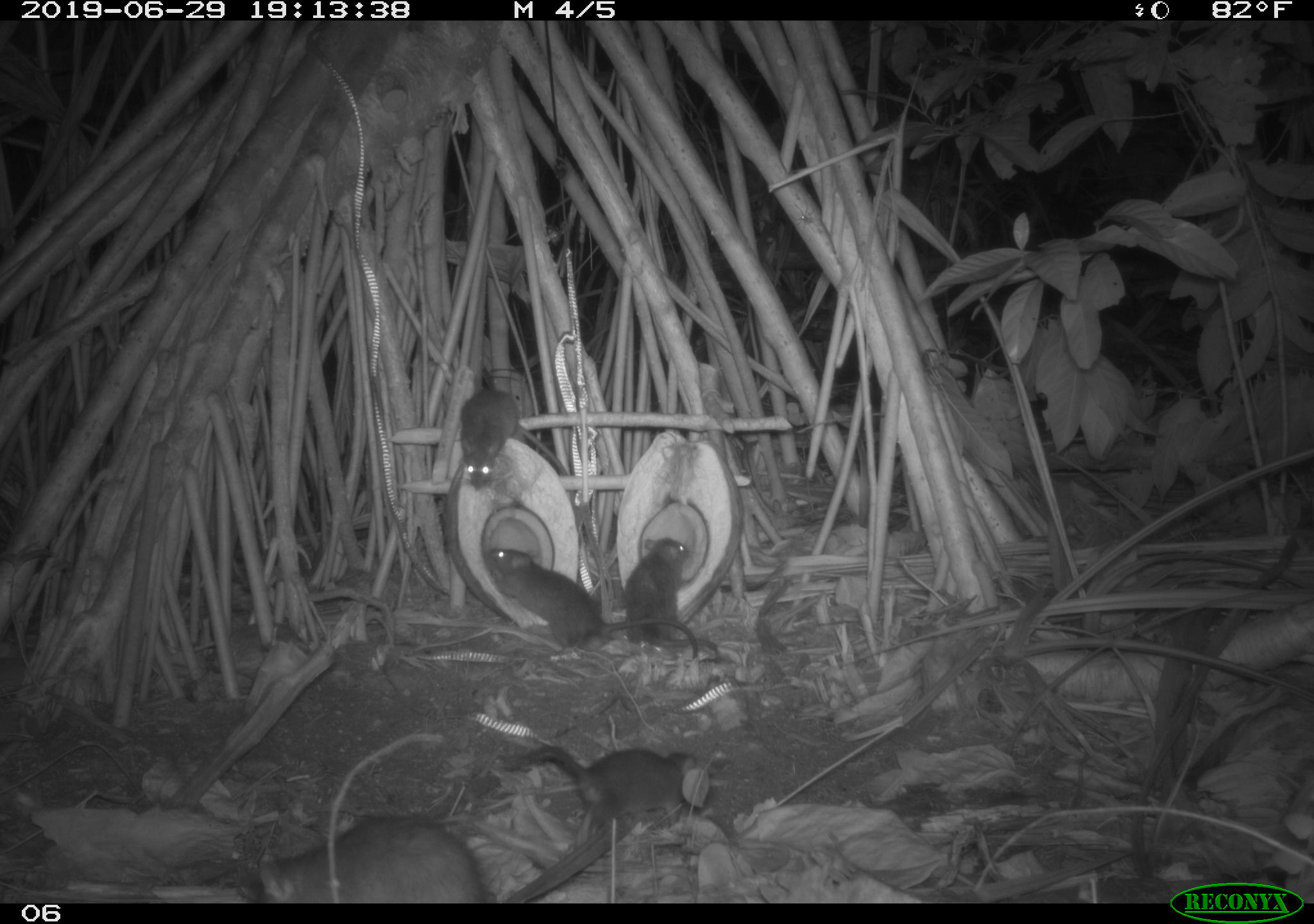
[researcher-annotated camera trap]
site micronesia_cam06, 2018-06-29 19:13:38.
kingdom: Animalia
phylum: Chordata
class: Mammalia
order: Rodentia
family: Muridae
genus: Rattus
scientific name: Rattus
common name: rat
Rat (Rattus).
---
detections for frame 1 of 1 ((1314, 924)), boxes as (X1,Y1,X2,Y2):
rat: (221,801,502,905); (485,542,708,667); (498,734,702,839); (456,381,570,497); (622,531,722,651)